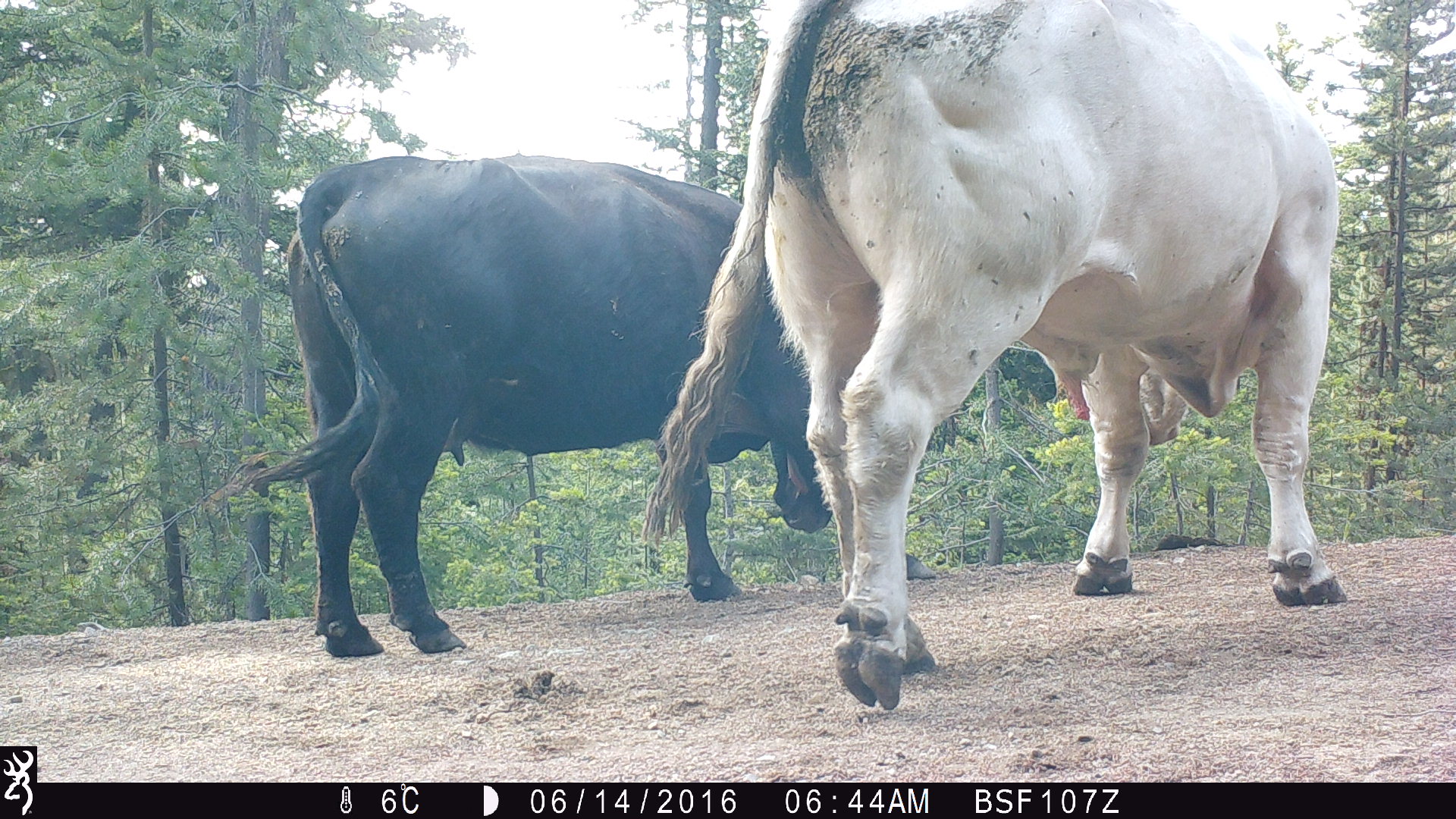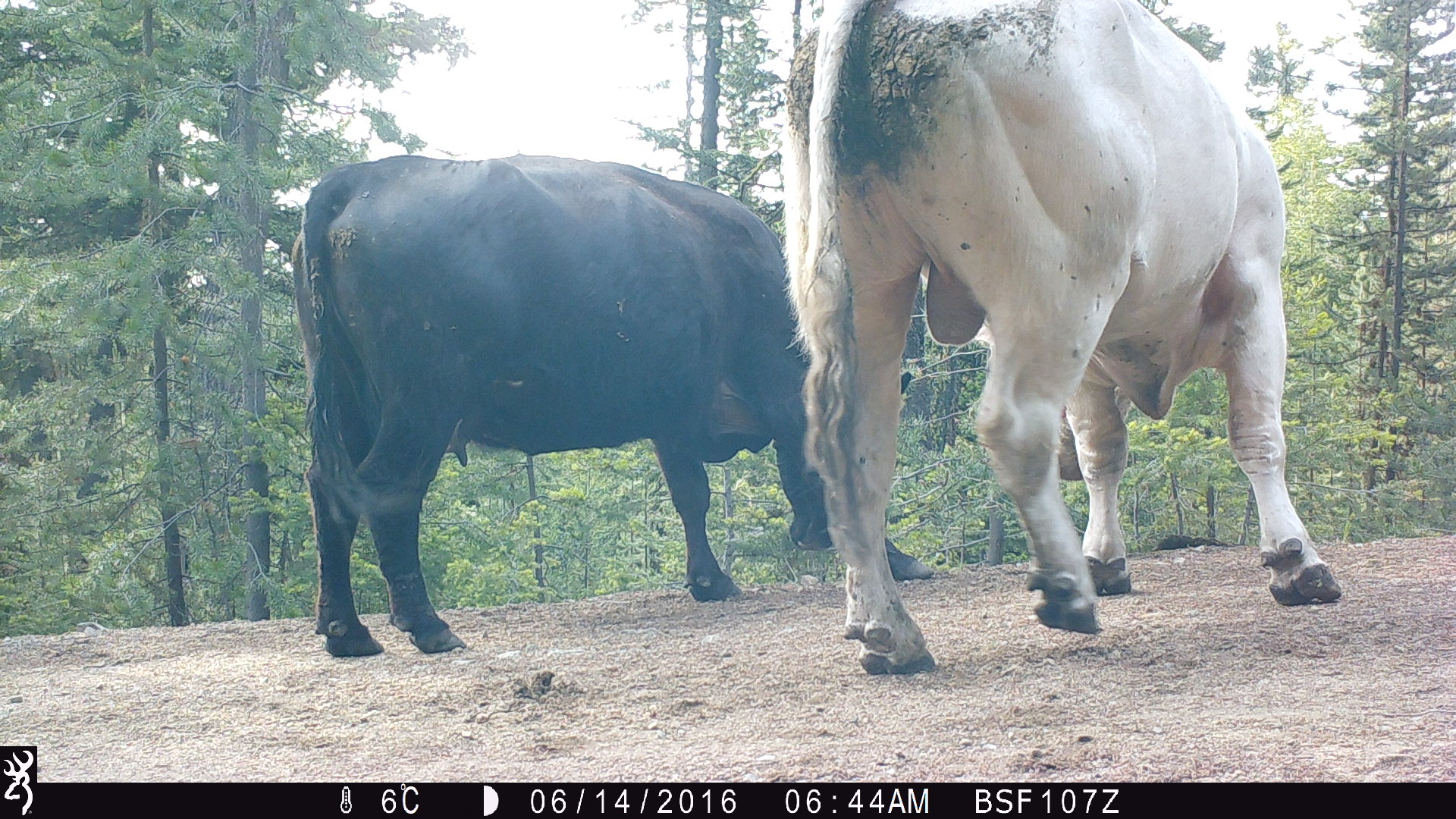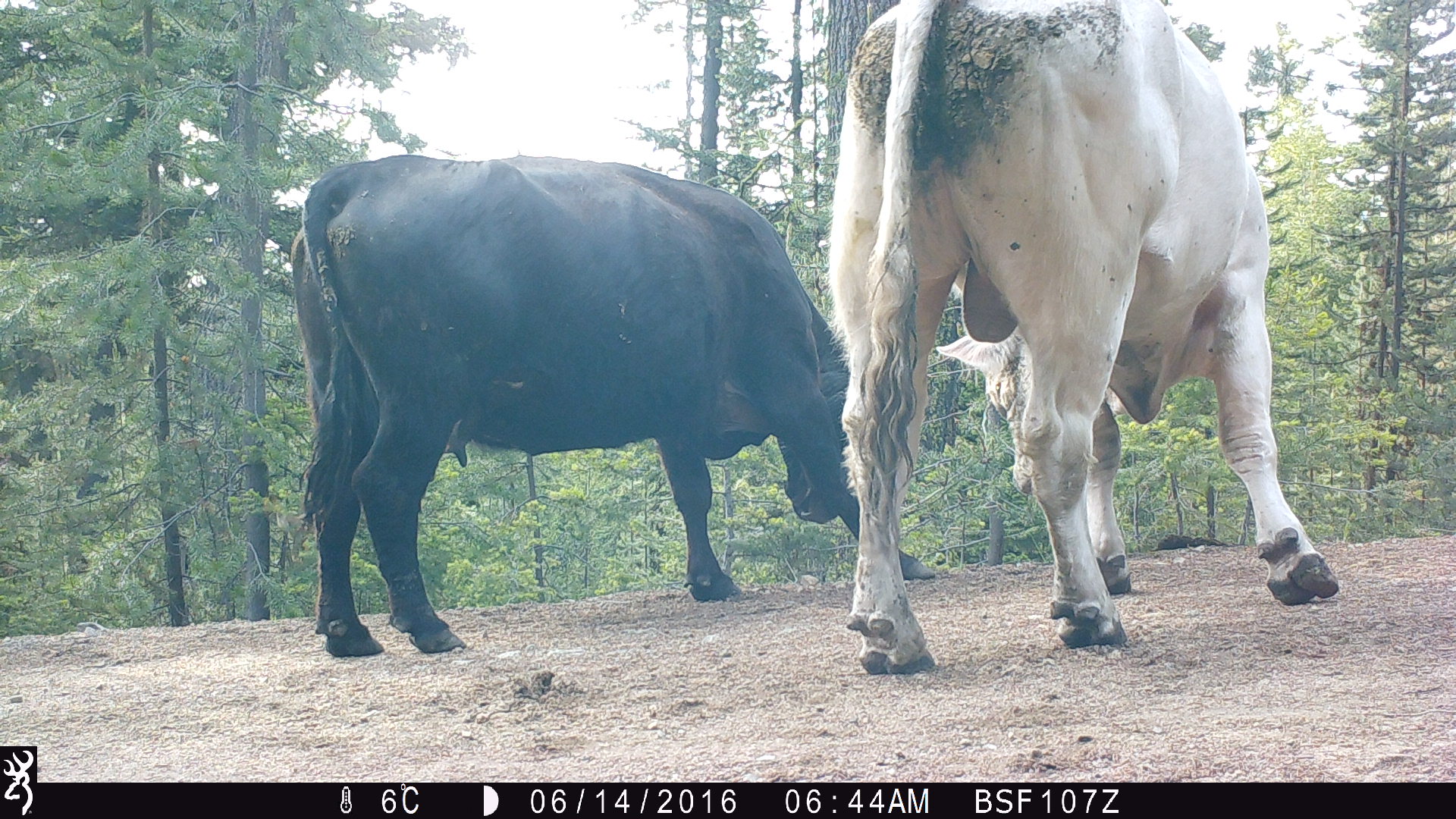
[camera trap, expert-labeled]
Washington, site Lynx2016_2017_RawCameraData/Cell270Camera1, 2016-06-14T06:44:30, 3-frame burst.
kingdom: Animalia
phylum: Chordata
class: Mammalia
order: Artiodactyla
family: Bovidae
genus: Bos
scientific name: Bos taurus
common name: domestic cattle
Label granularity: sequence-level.